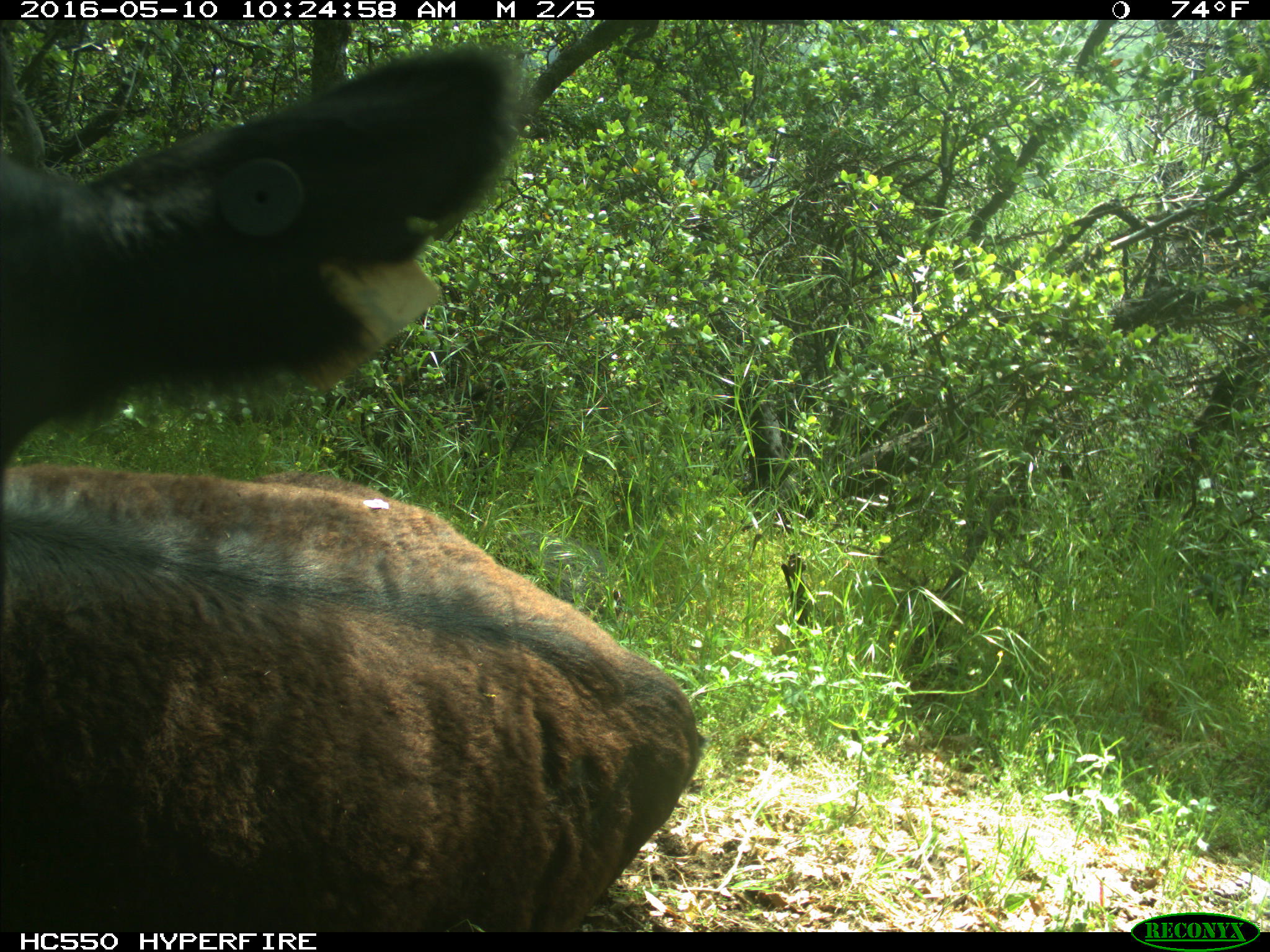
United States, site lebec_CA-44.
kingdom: Animalia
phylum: Chordata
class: Mammalia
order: Artiodactyla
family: Bovidae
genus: Bos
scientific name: Bos taurus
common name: domestic cow